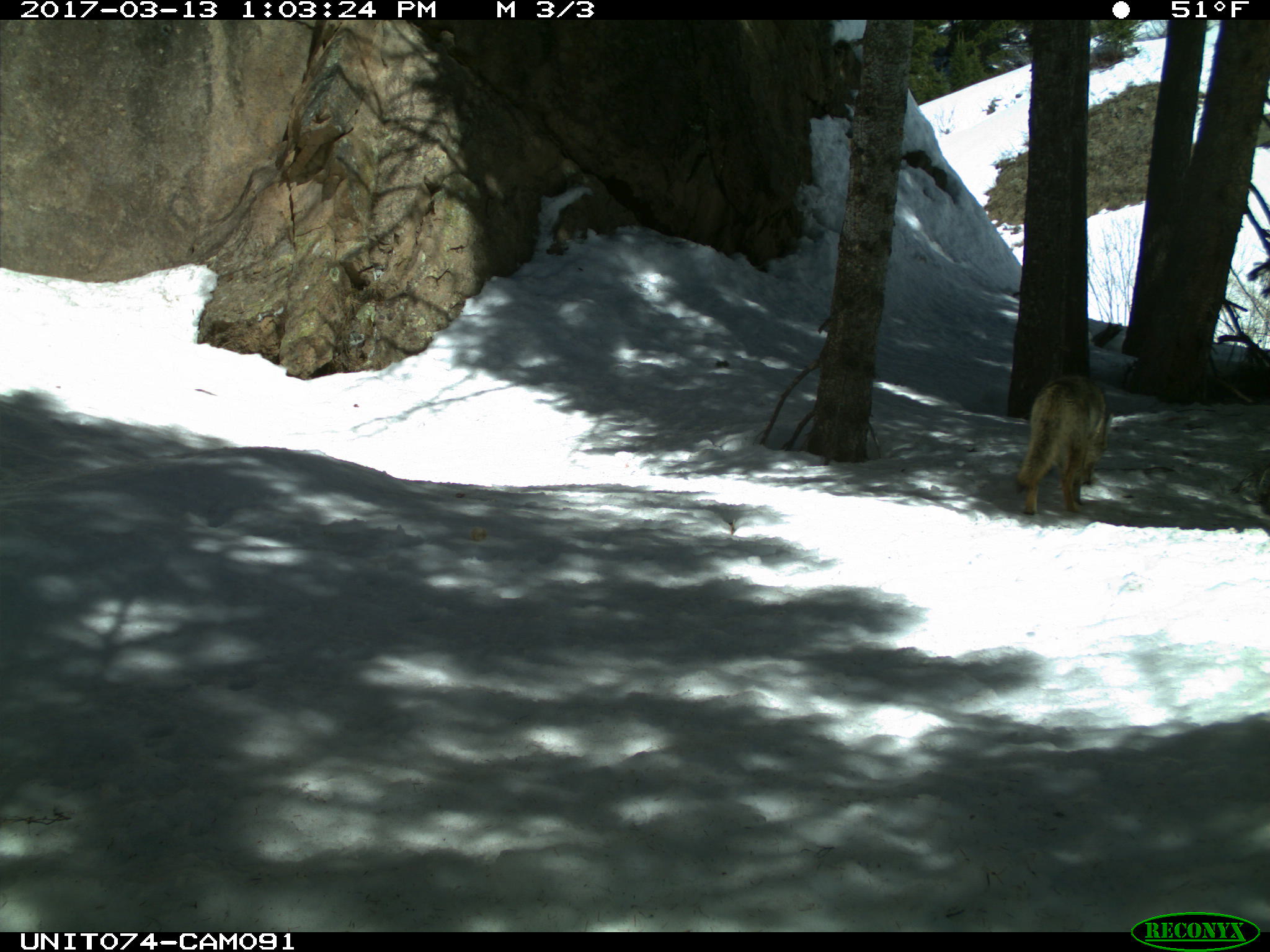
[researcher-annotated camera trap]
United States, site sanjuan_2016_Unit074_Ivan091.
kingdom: Animalia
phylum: Chordata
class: Mammalia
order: Carnivora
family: Canidae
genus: Canis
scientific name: Canis latrans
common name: coyote